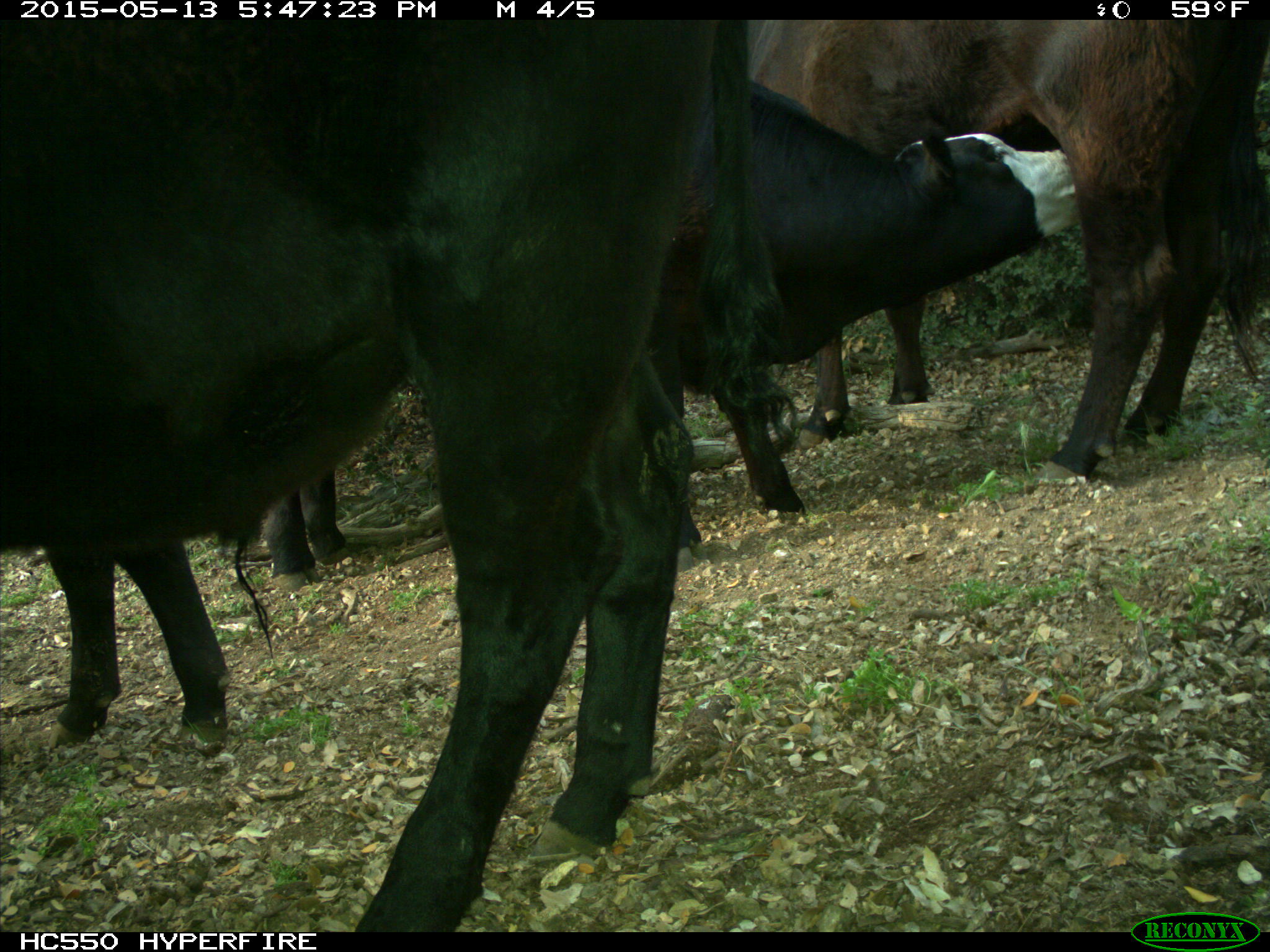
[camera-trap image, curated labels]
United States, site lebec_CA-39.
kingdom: Animalia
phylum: Chordata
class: Mammalia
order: Artiodactyla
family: Bovidae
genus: Bos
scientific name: Bos taurus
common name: domestic cow